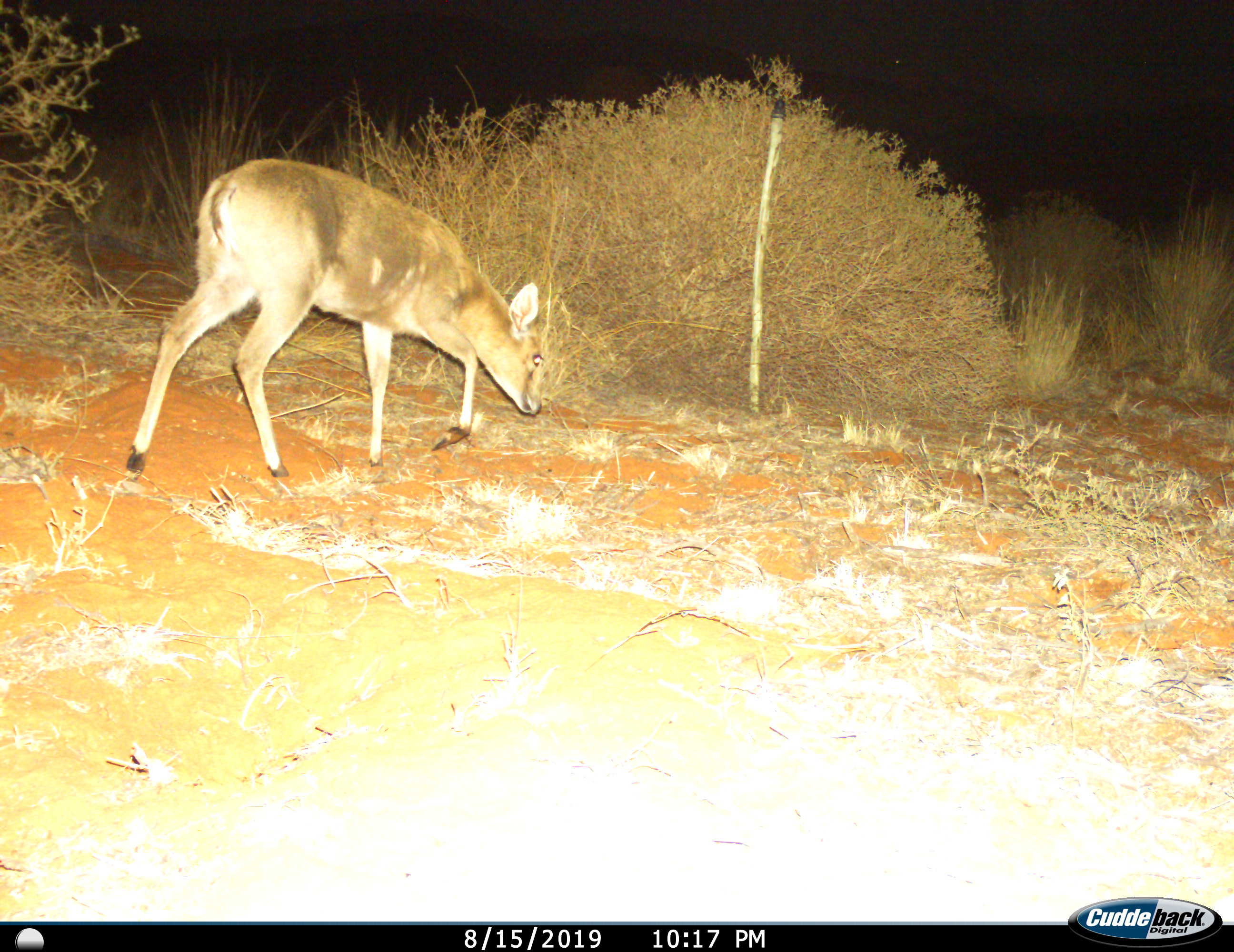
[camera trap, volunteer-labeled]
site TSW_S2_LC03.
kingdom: Animalia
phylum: Chordata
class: Mammalia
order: Artiodactyla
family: Bovidae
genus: Sylvicapra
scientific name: Sylvicapra grimmia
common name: common duiker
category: duikercommongrey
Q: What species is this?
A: Duikercommongrey (common duiker) (Sylvicapra grimmia).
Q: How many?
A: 1.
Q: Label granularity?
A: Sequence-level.